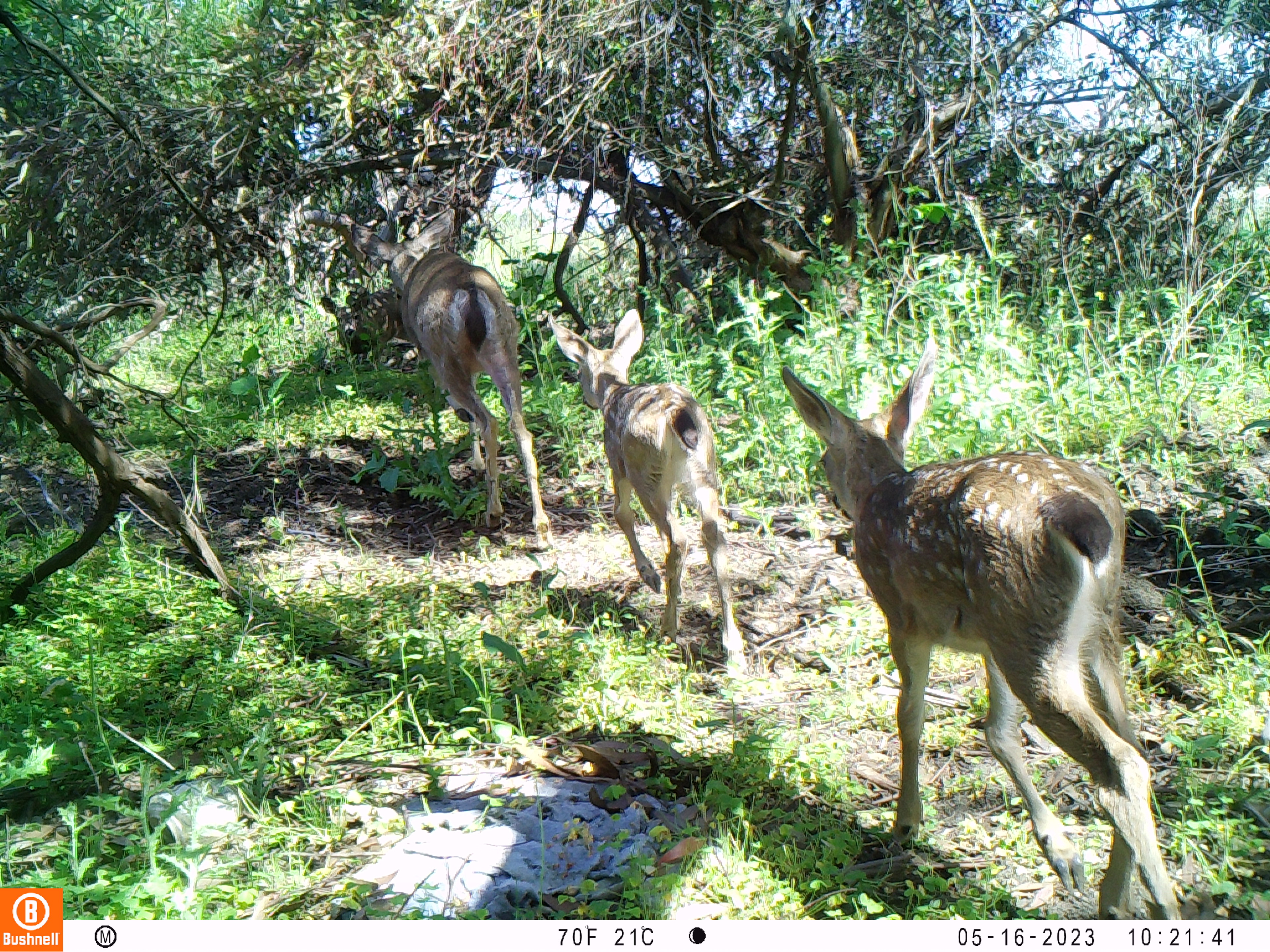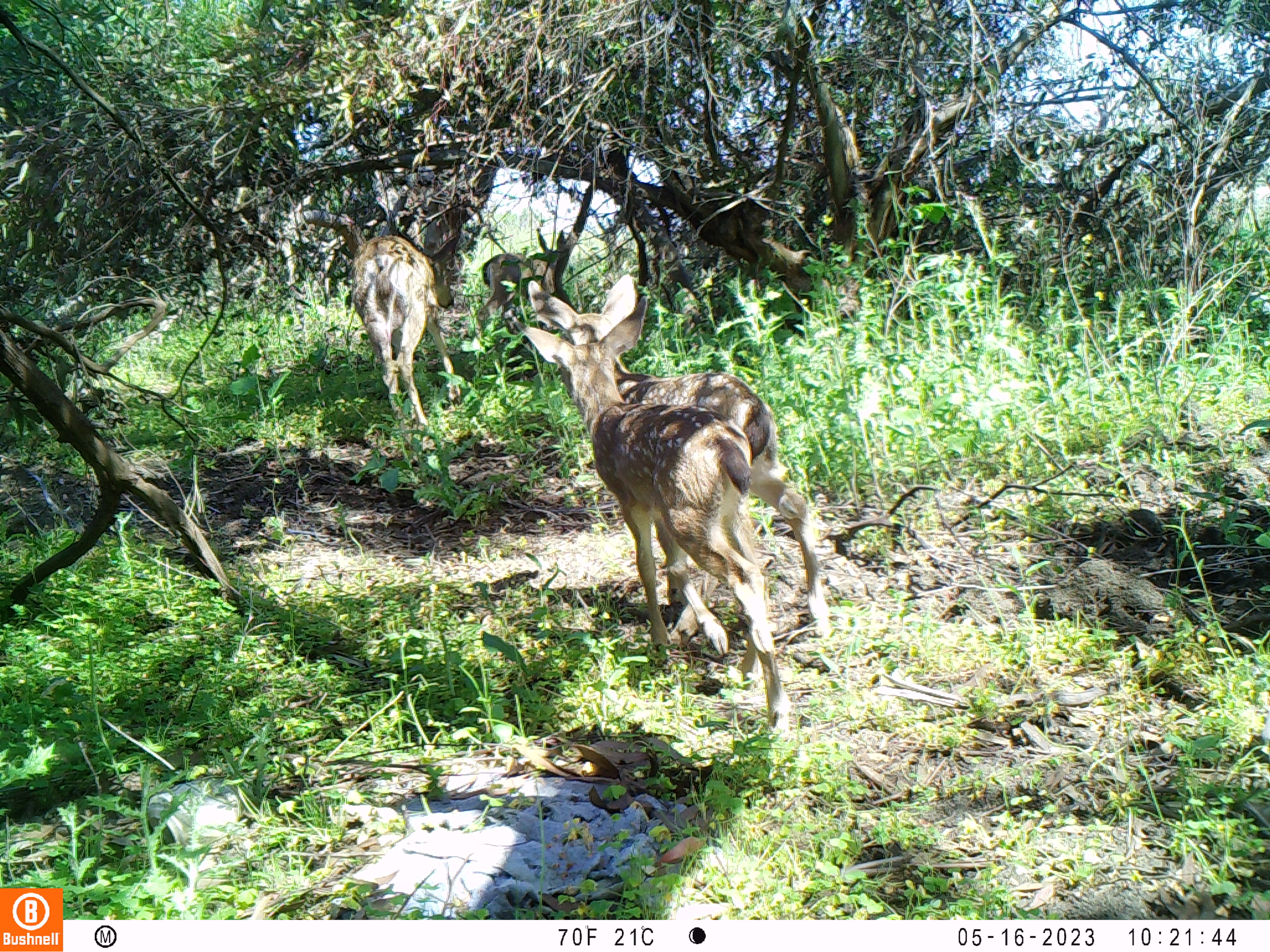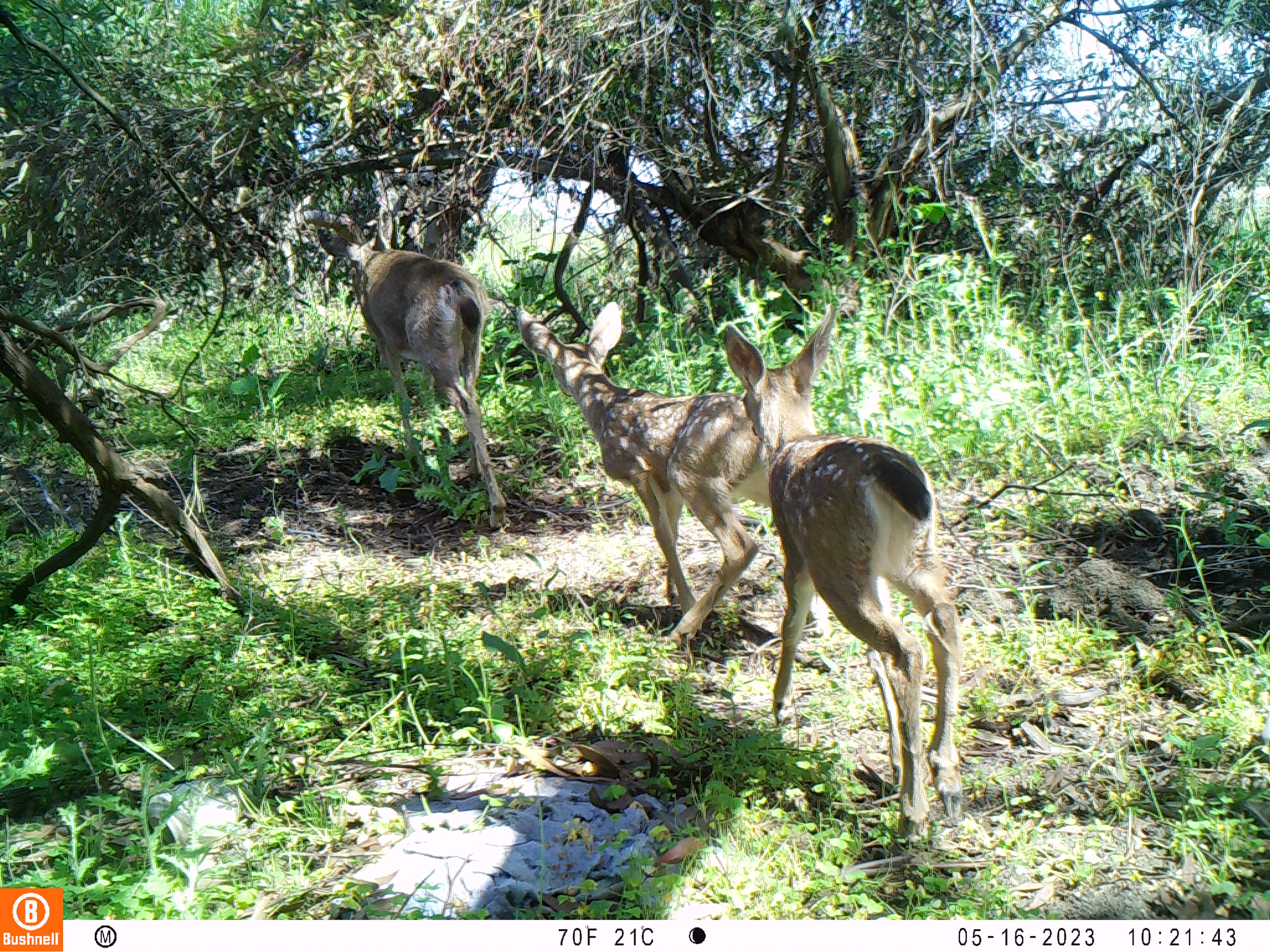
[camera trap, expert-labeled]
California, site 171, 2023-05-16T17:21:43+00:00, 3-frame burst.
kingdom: Animalia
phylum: Chordata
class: Mammalia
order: Artiodactyla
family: Cervidae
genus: Odocoileus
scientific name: Odocoileus hemionus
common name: mule deer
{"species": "mule deer (Odocoileus hemionus)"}